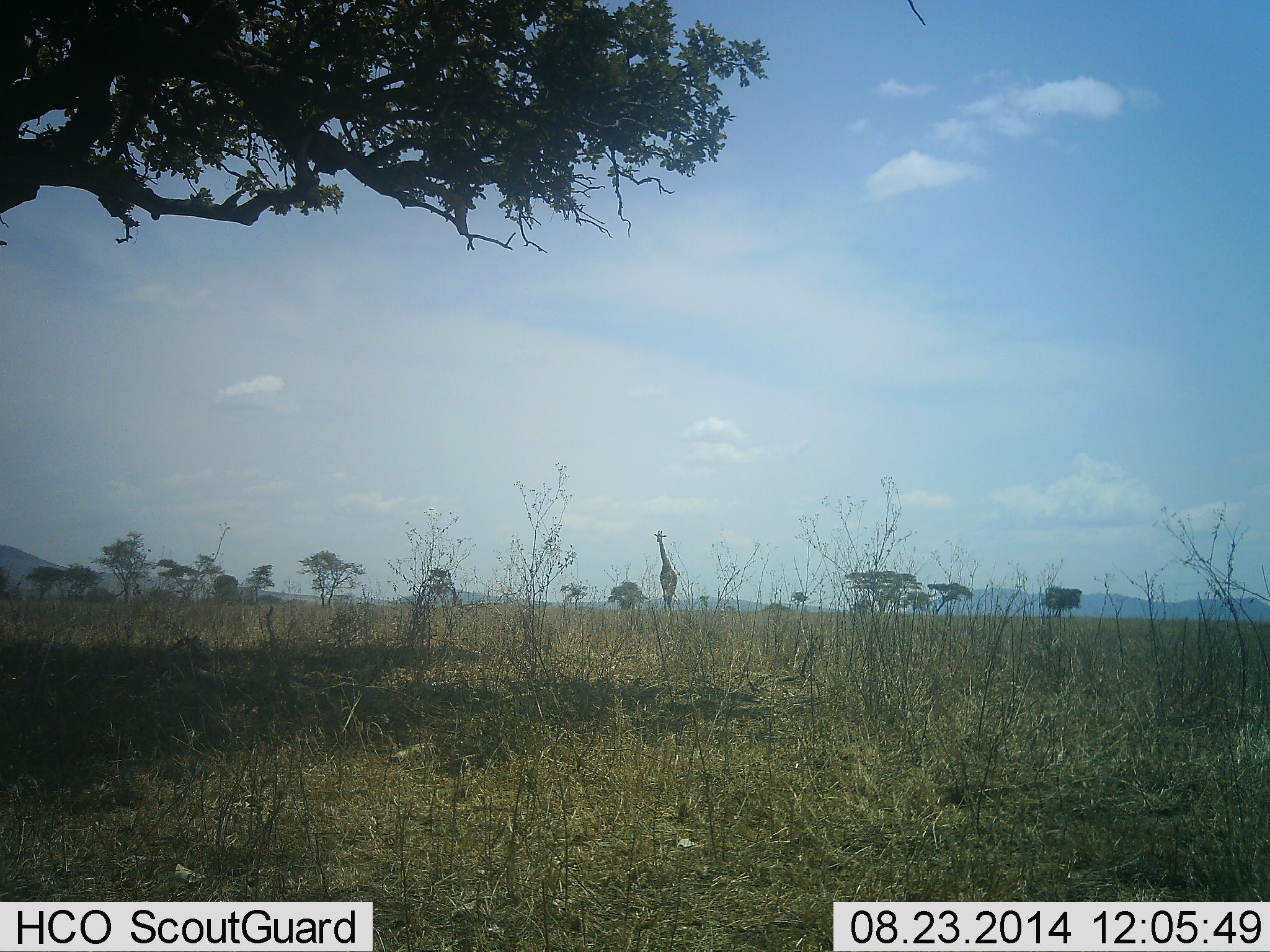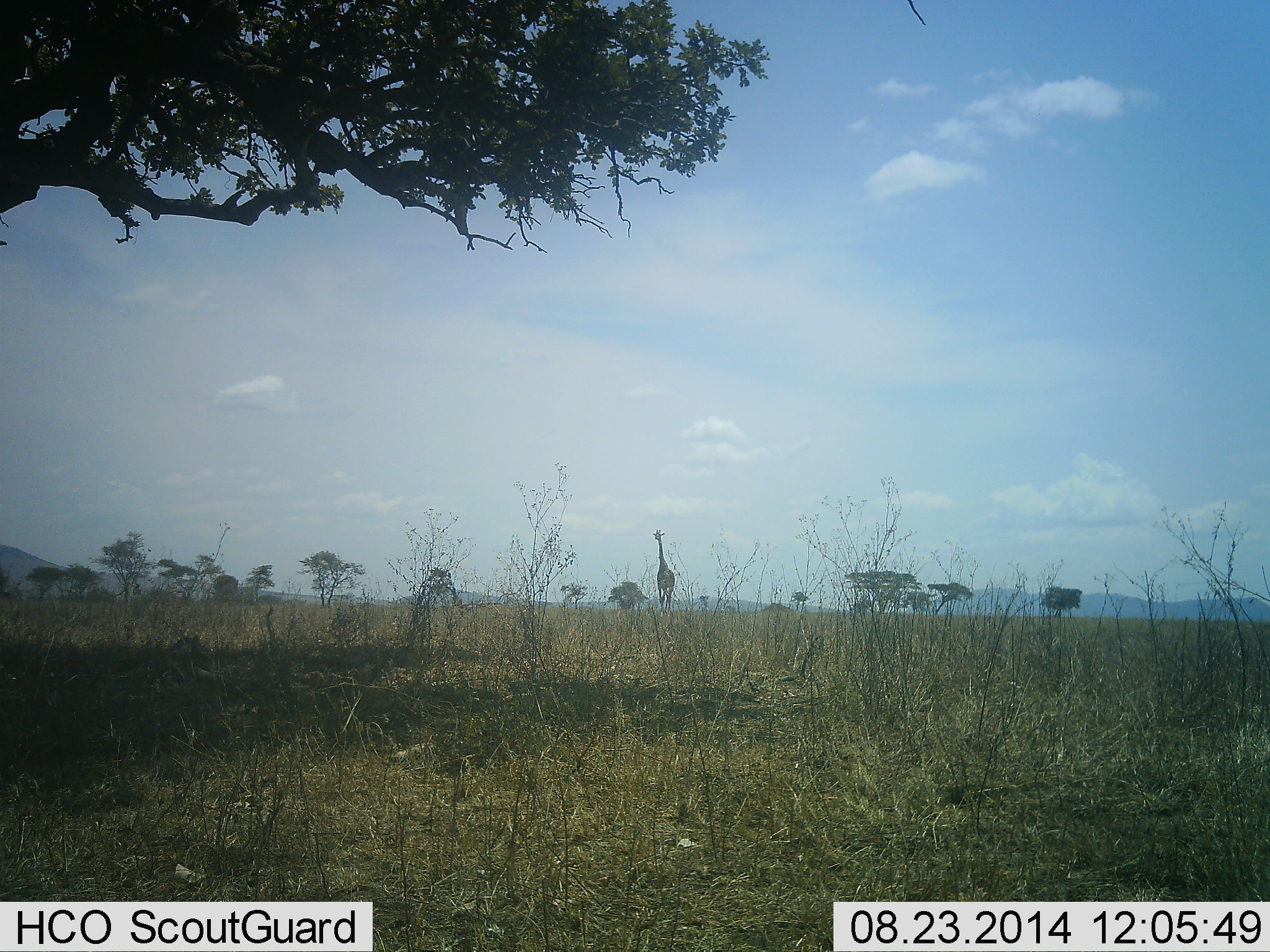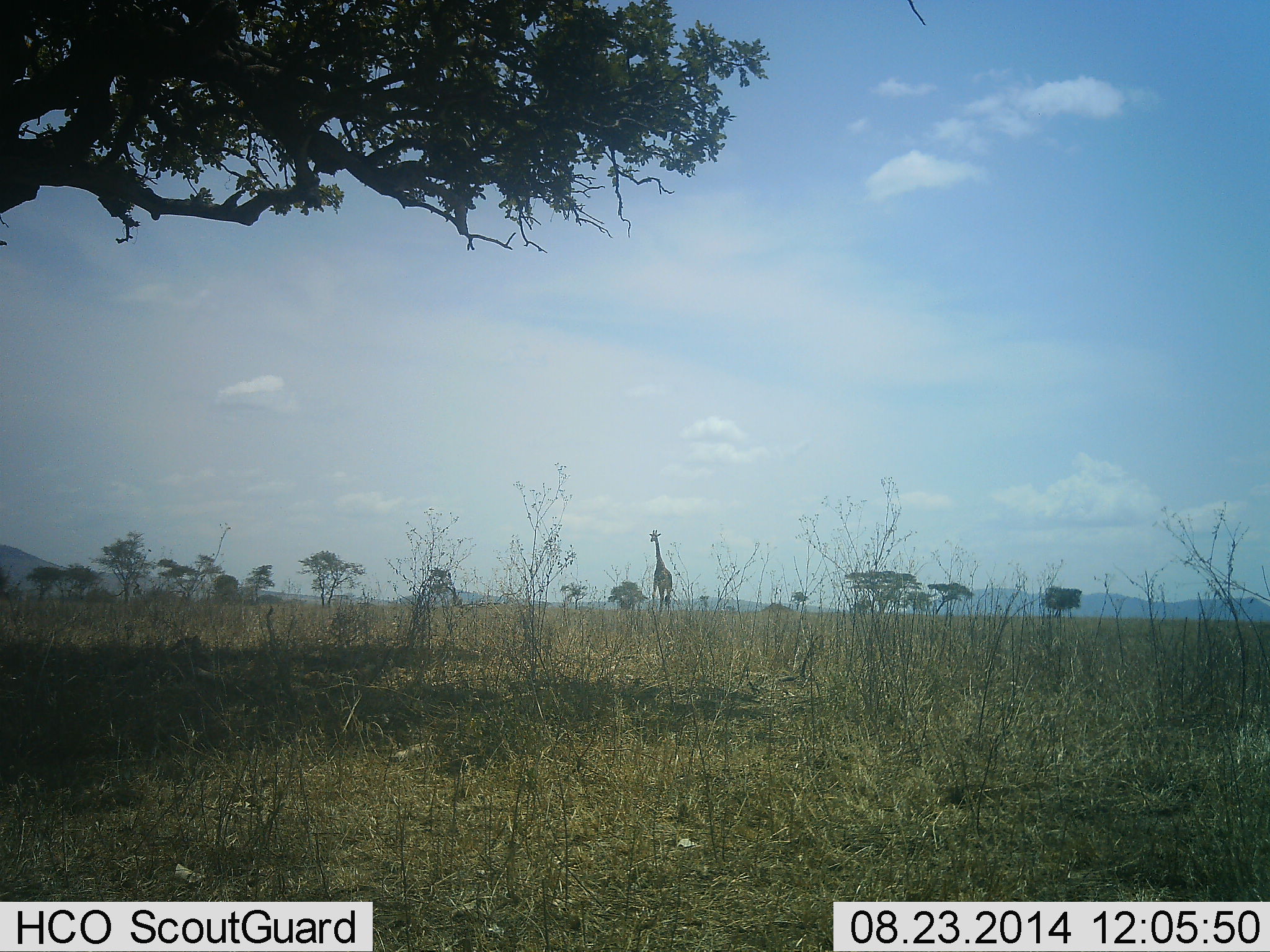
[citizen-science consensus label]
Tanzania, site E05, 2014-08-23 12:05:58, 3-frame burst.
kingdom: Animalia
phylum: Chordata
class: Mammalia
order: Artiodactyla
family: Giraffidae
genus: Giraffa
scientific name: Giraffa camelopardalis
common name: giraffe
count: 1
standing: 10%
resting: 0%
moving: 90%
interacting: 0%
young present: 0%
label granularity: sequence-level